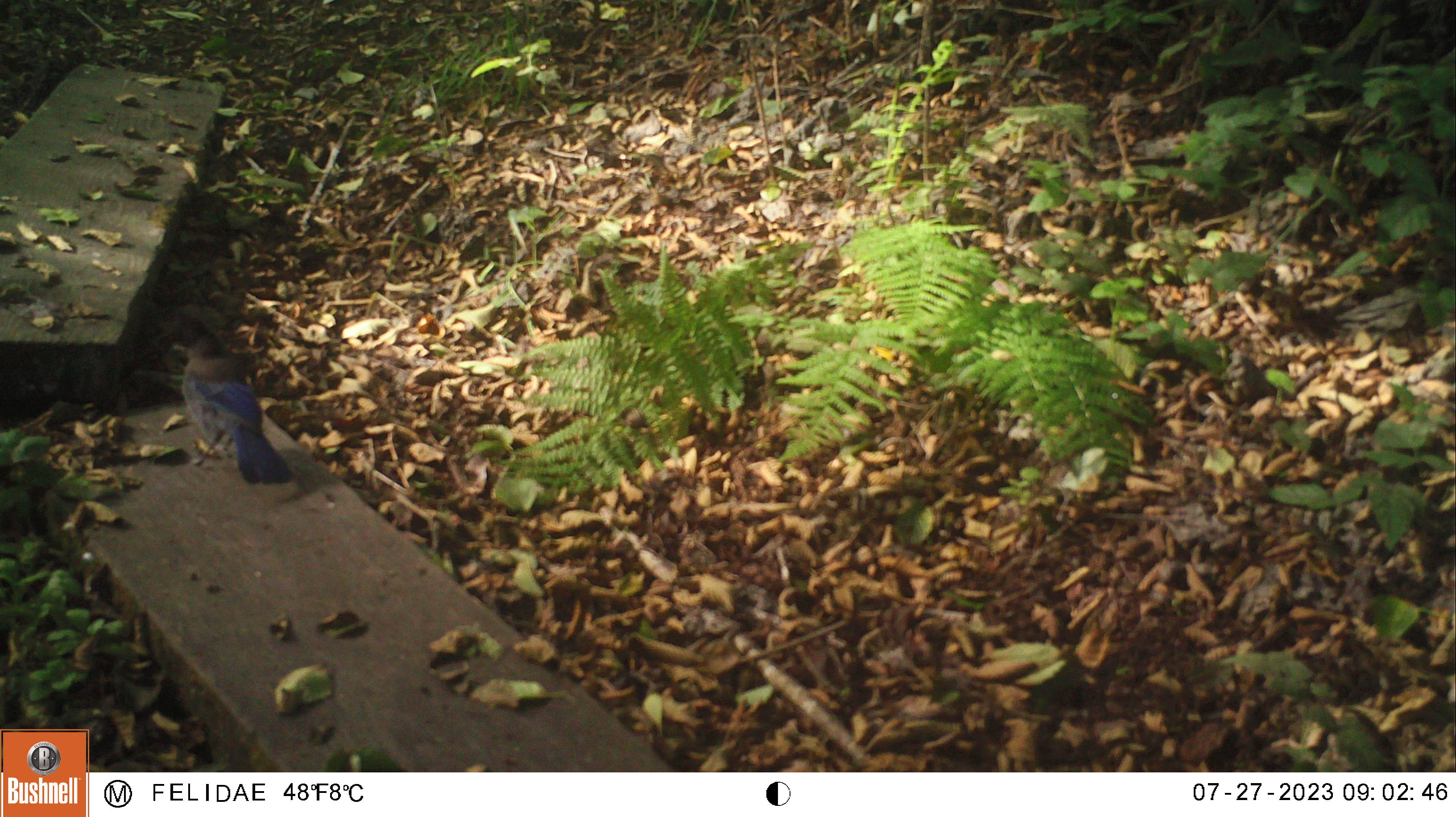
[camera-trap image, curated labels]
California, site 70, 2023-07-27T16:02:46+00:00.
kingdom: Animalia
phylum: Chordata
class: Aves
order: Passeriformes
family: Corvidae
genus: Aphelocoma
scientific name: Aphelocoma californica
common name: california scrub jay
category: western scrub-jay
Western scrub-jay (california scrub jay) (Aphelocoma californica).